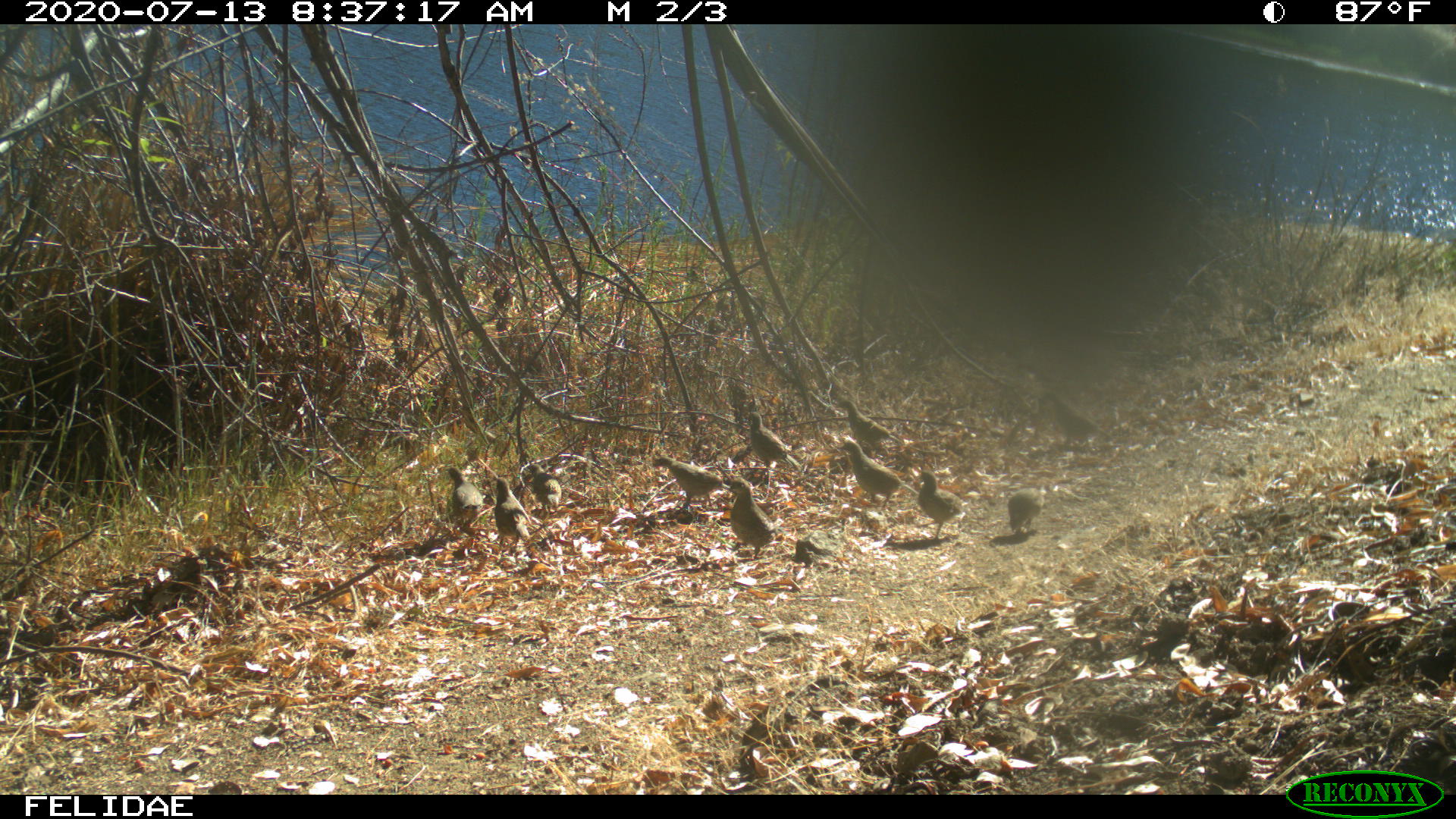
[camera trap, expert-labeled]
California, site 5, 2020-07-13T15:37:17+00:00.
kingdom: Animalia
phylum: Chordata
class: Aves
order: Galliformes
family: Odontophoridae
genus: Callipepla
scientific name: Callipepla californica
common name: california quail